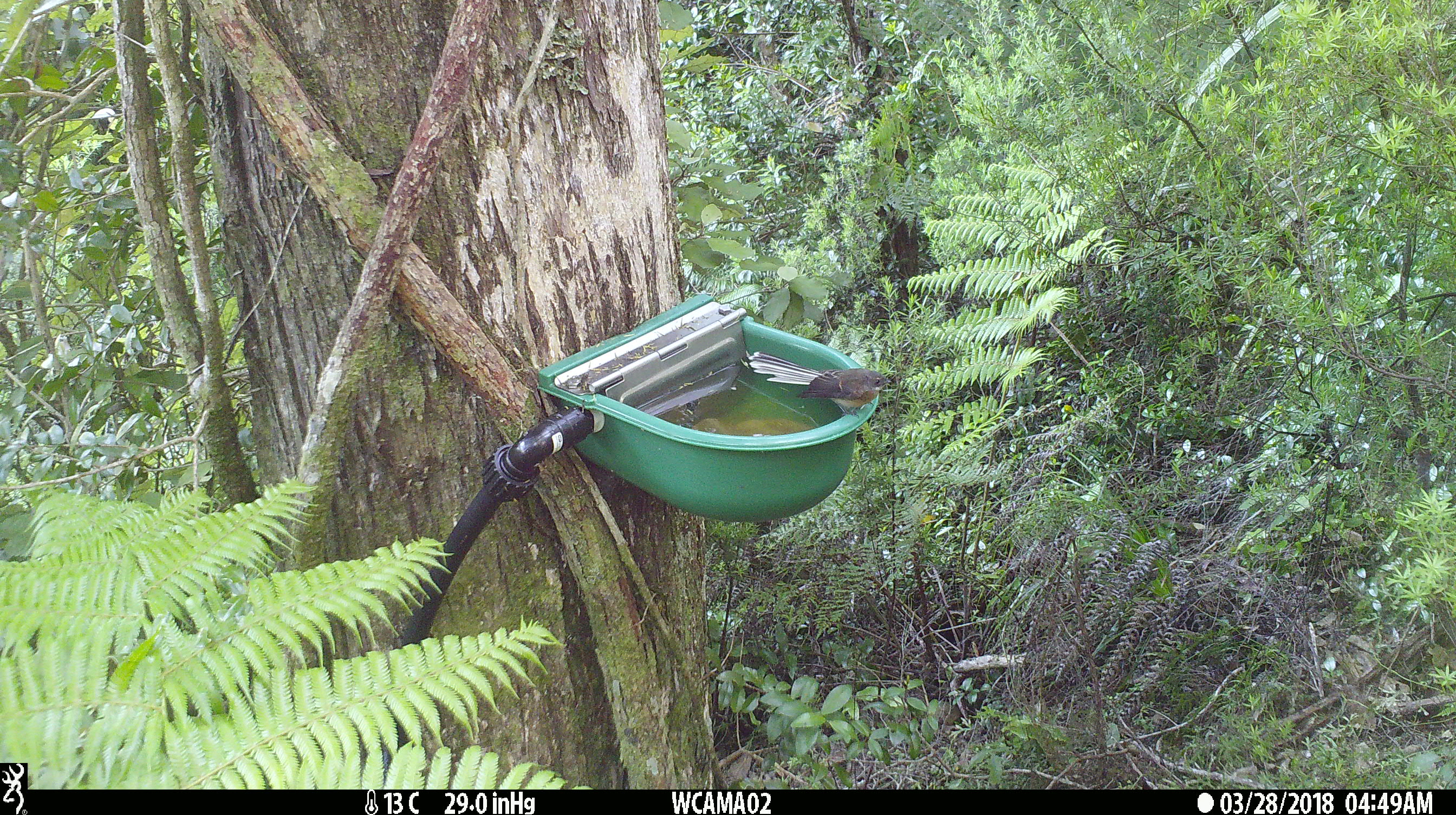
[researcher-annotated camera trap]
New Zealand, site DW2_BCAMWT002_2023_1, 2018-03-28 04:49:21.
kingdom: Animalia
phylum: Chordata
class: Aves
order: Passeriformes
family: Rhipiduridae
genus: Rhipidura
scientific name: Rhipidura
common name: fantails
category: fantail